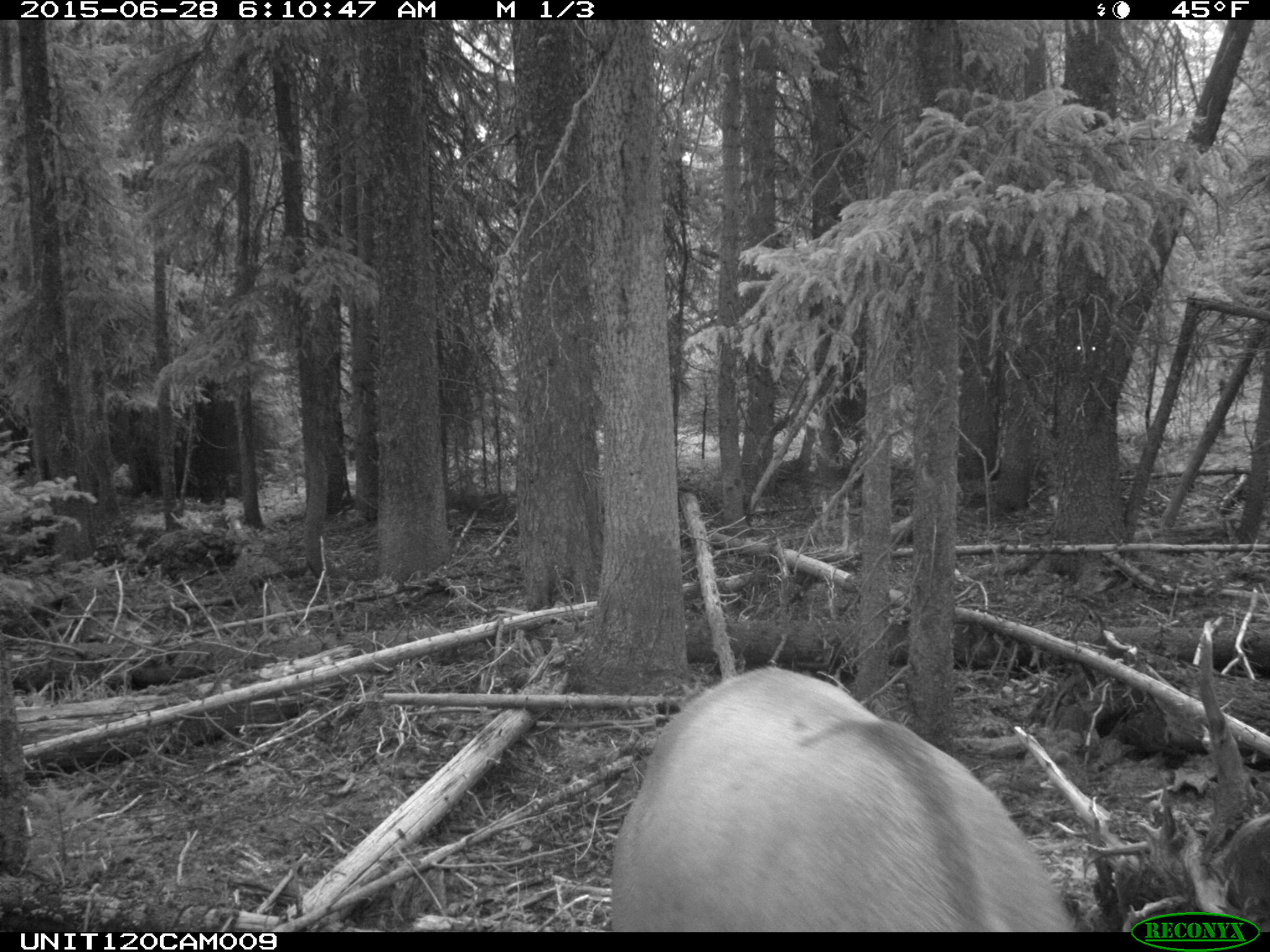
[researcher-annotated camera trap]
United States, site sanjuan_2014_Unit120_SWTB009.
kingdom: Animalia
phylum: Chordata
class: Mammalia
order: Artiodactyla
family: Cervidae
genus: Cervus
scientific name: Cervus elaphus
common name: red deer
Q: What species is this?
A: Cervus elaphus (red deer).